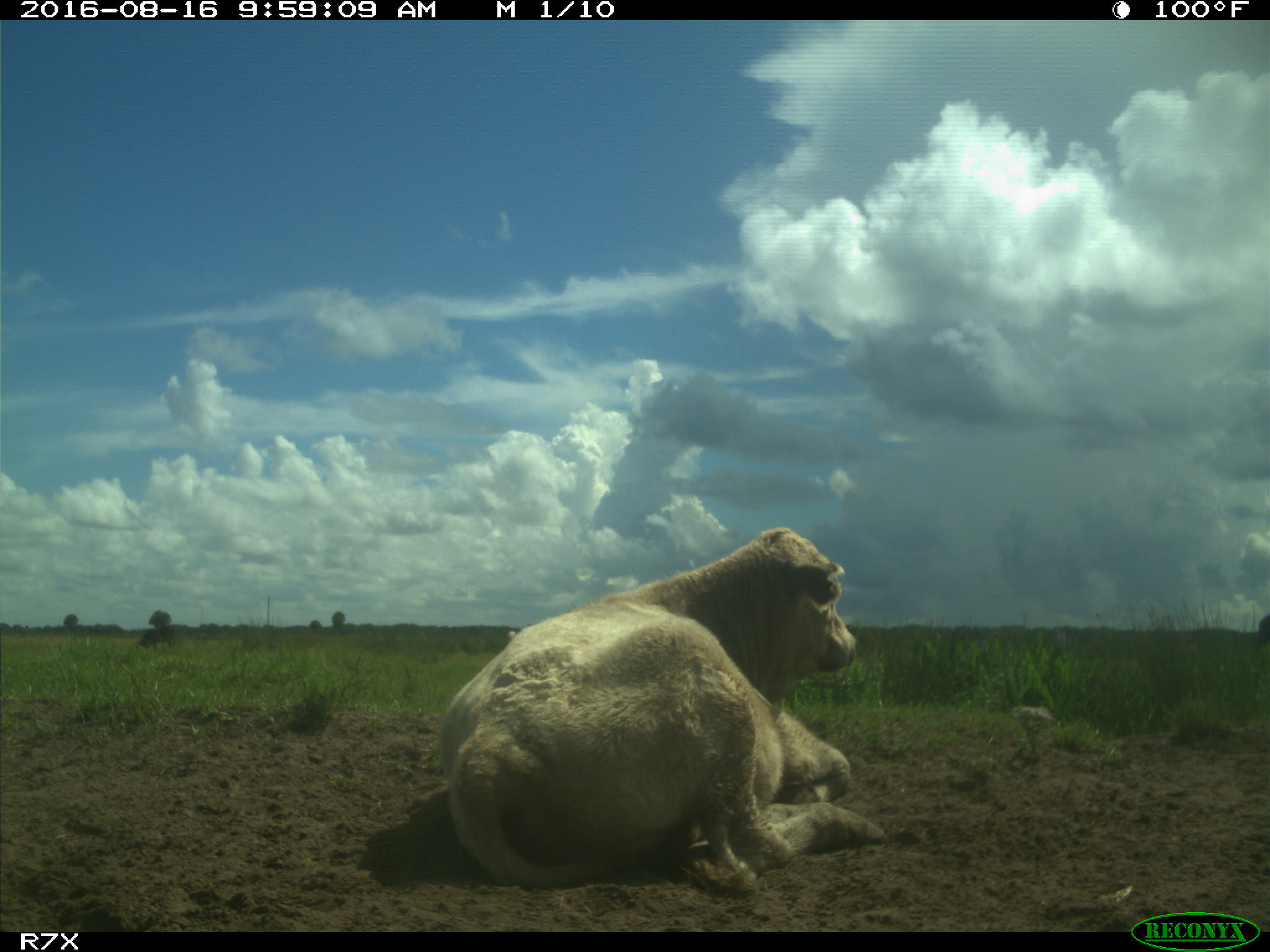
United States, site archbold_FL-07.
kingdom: Animalia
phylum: Chordata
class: Mammalia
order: Artiodactyla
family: Bovidae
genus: Bos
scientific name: Bos taurus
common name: domestic cow